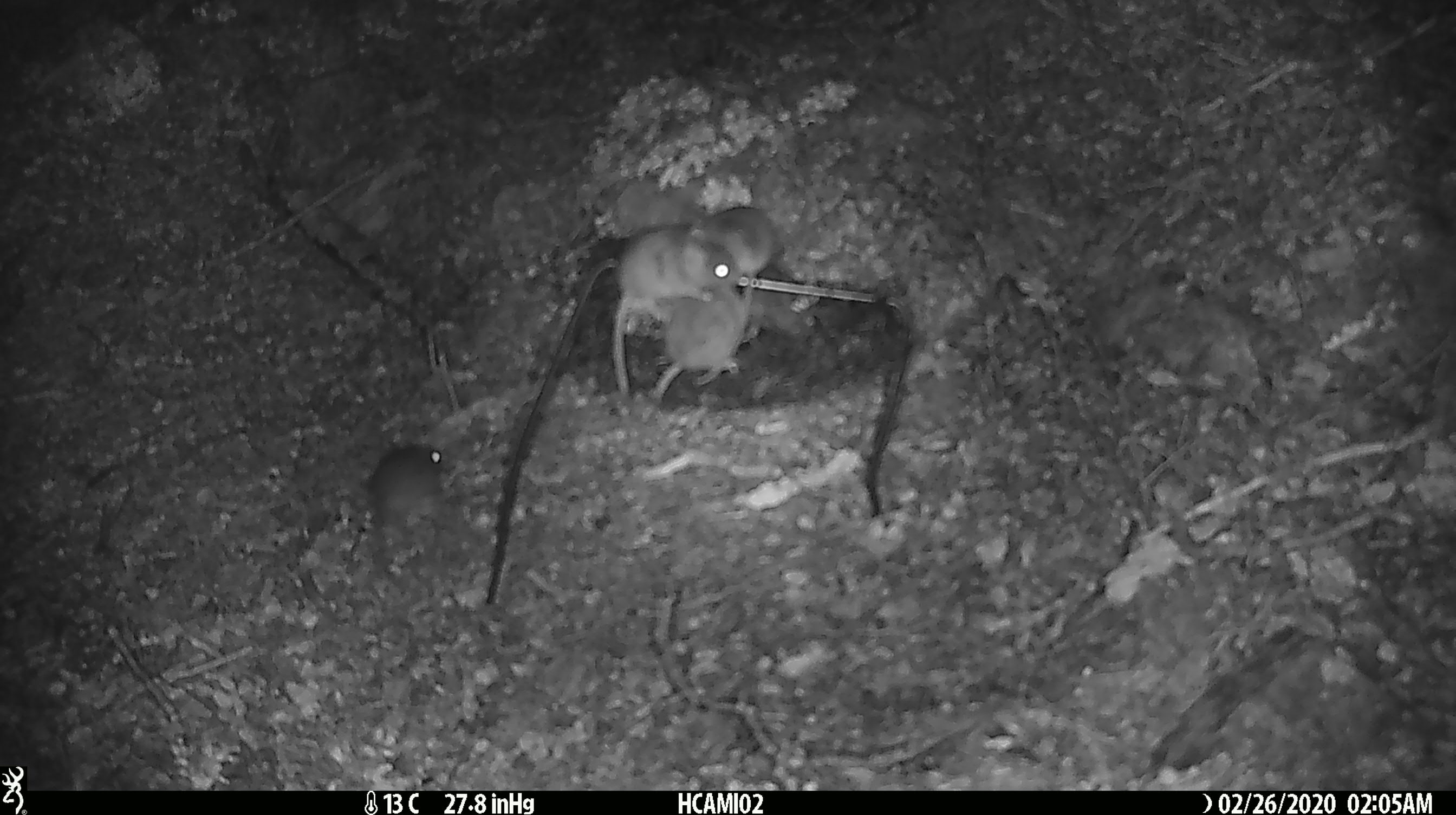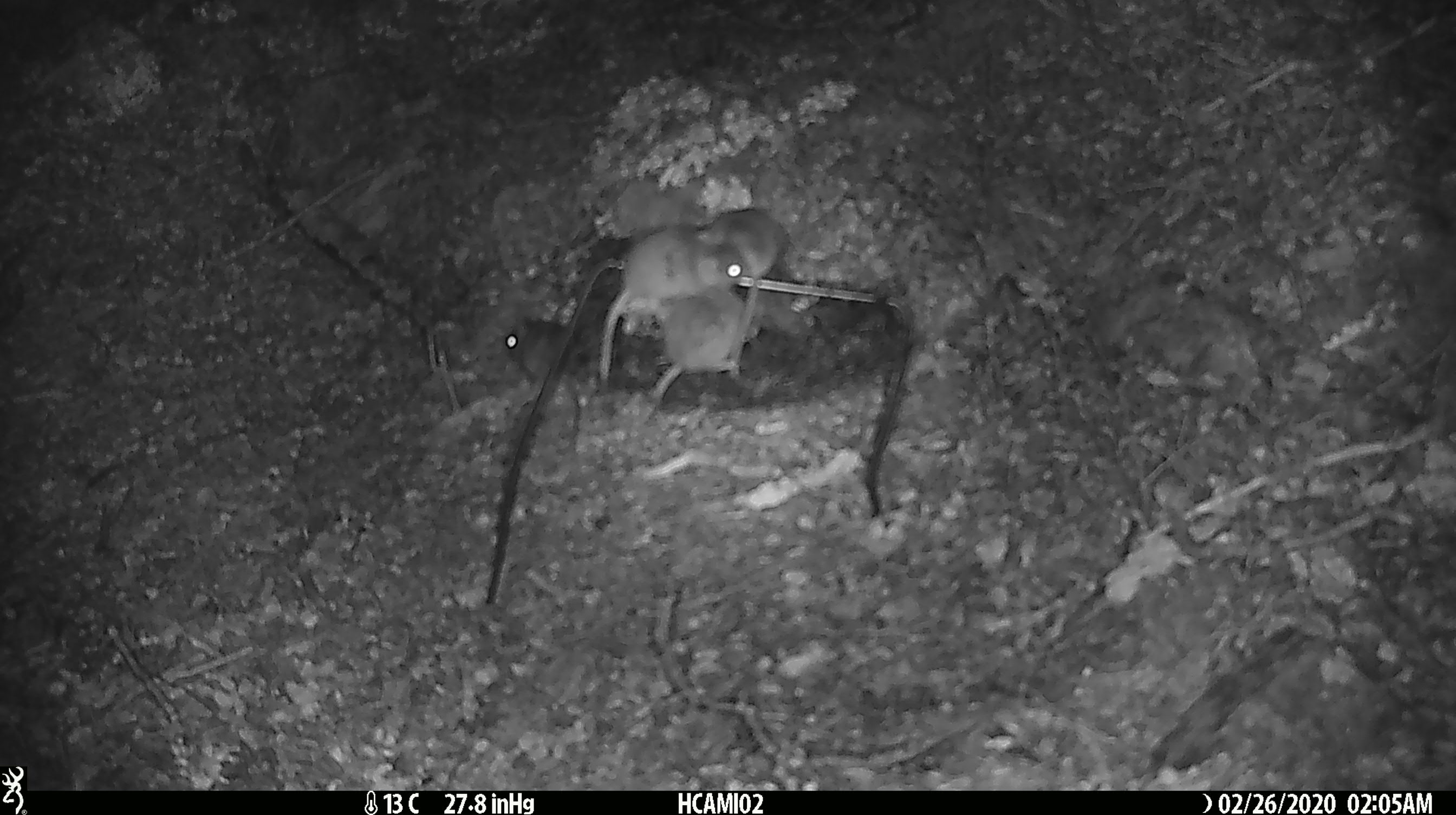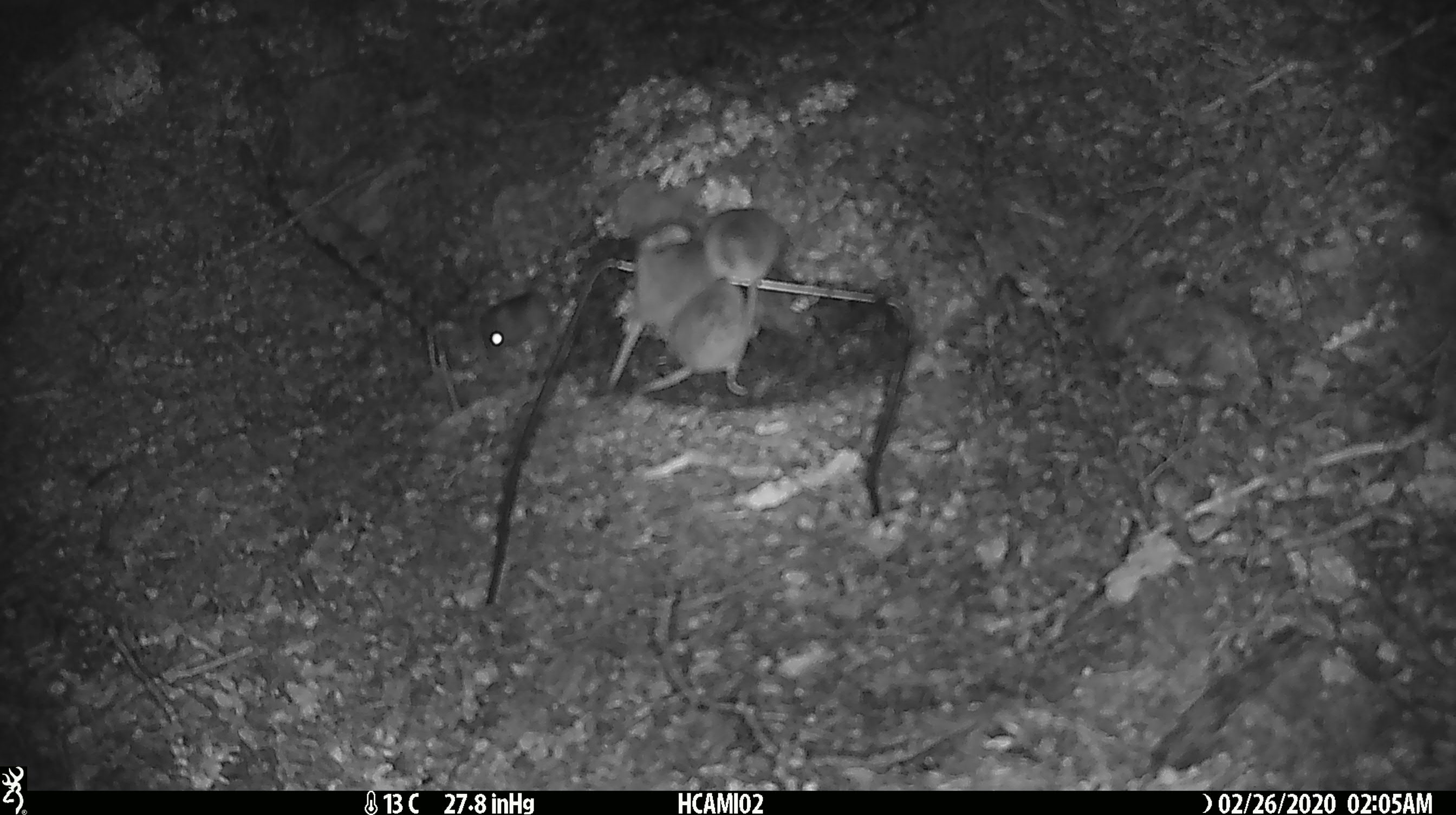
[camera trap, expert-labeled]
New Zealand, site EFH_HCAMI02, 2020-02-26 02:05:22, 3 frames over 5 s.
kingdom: Animalia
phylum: Chordata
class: Mammalia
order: Rodentia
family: Muridae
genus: Mus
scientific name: Mus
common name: mouse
Mouse (Mus).